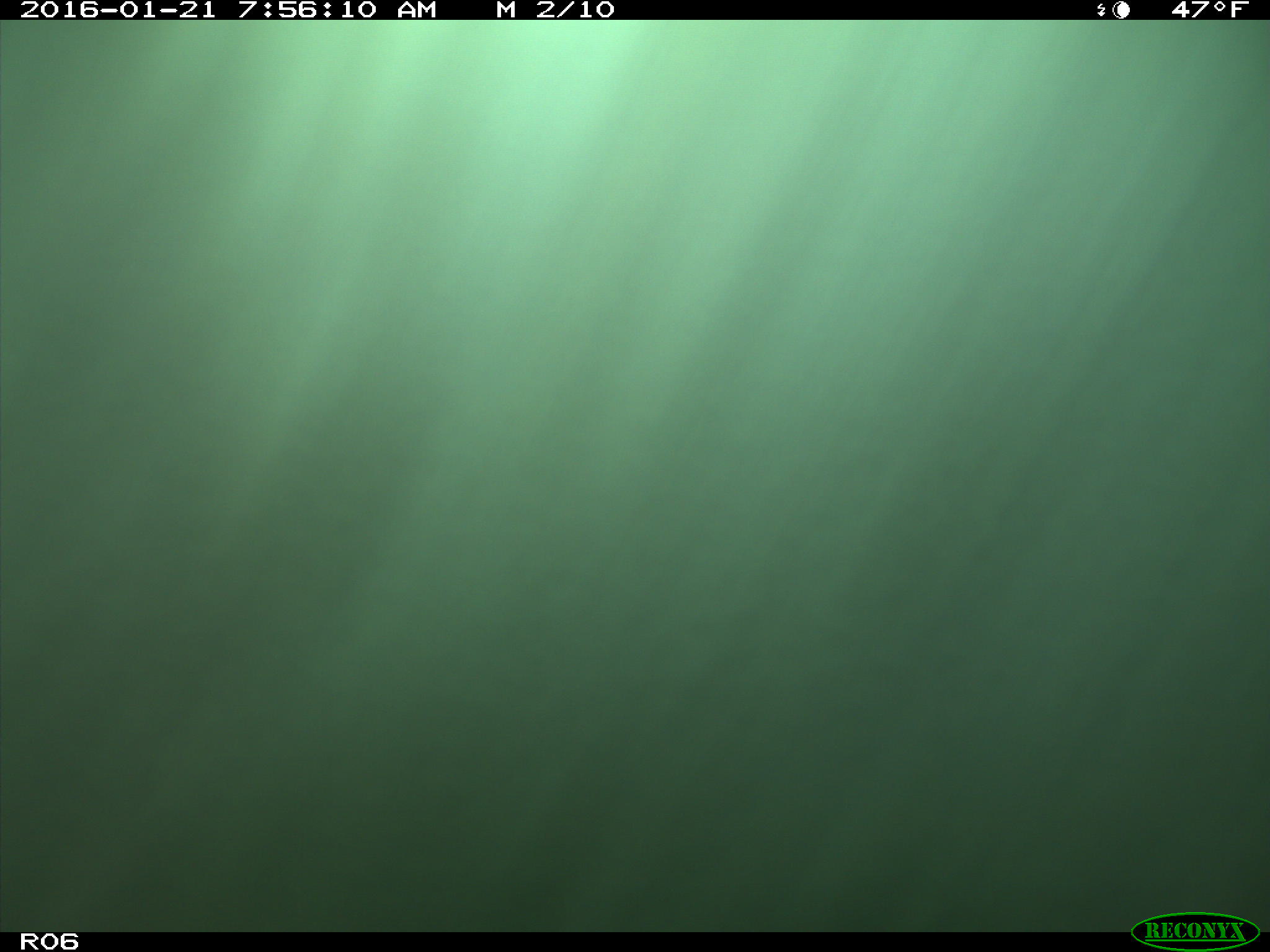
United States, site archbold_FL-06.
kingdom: Animalia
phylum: Chordata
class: Mammalia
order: Artiodactyla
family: Bovidae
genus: Bos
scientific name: Bos taurus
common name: domestic cow